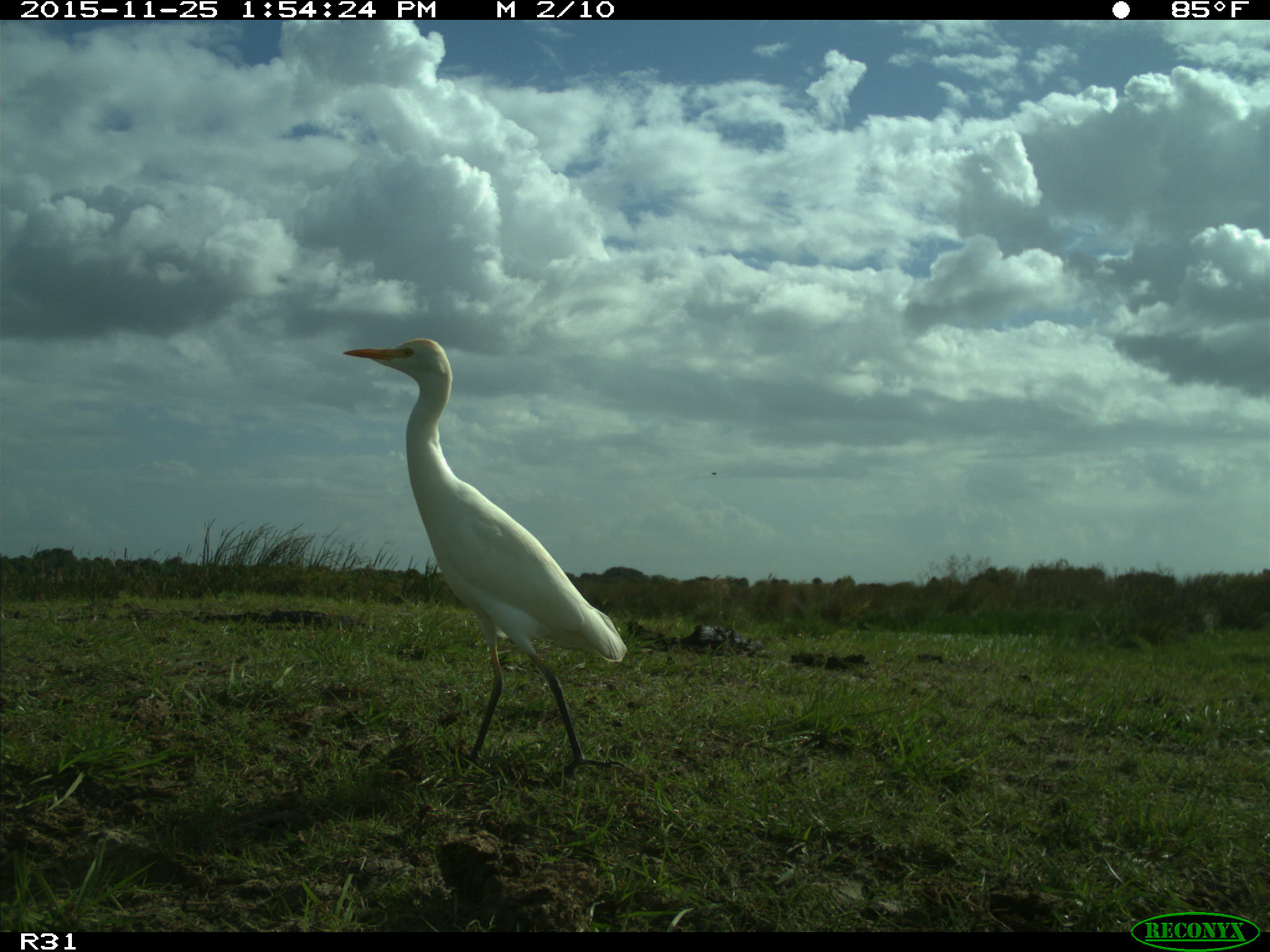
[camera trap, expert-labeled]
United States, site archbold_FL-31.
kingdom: Animalia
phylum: Chordata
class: Aves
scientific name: Aves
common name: birds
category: unidentified bird